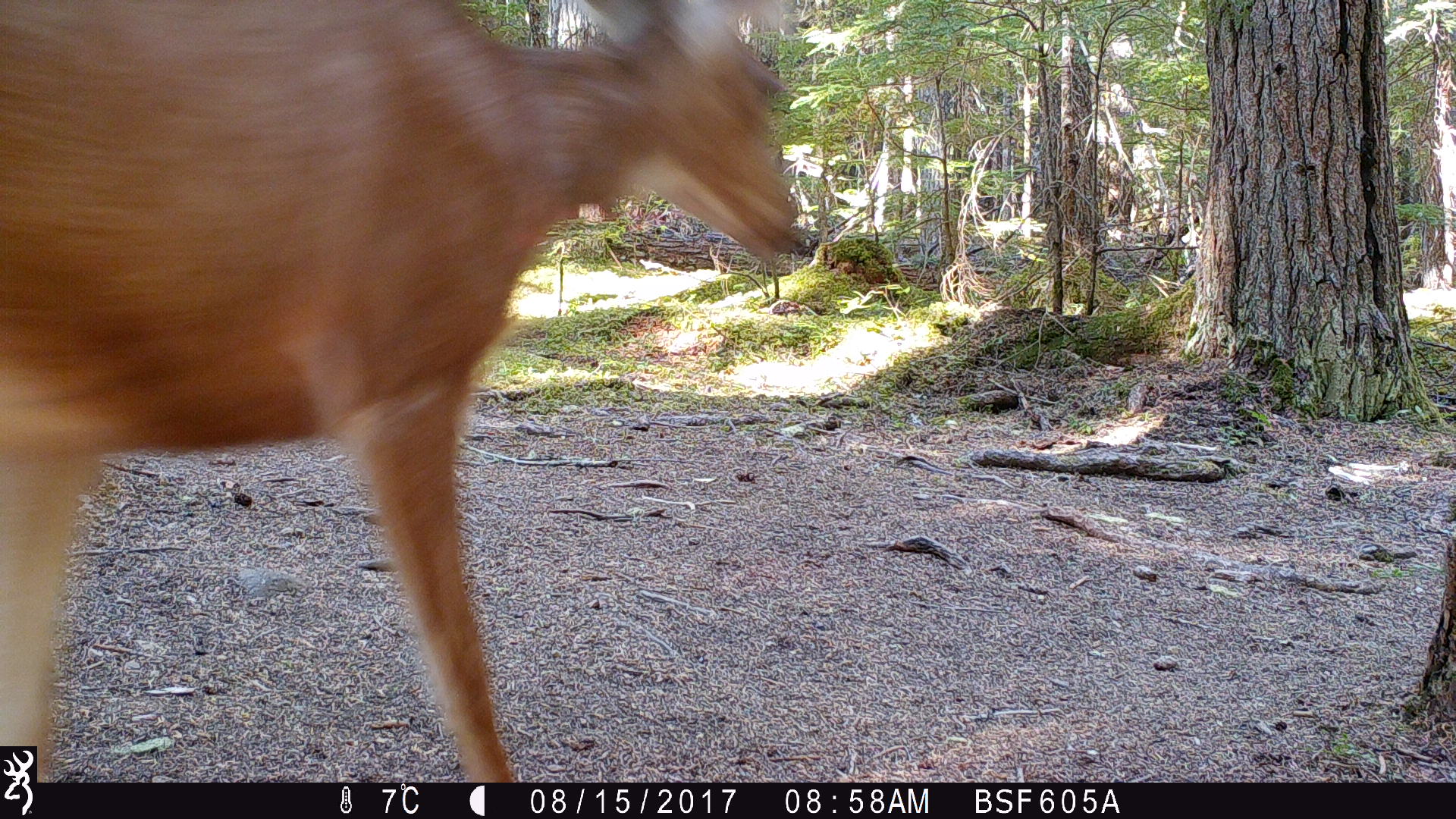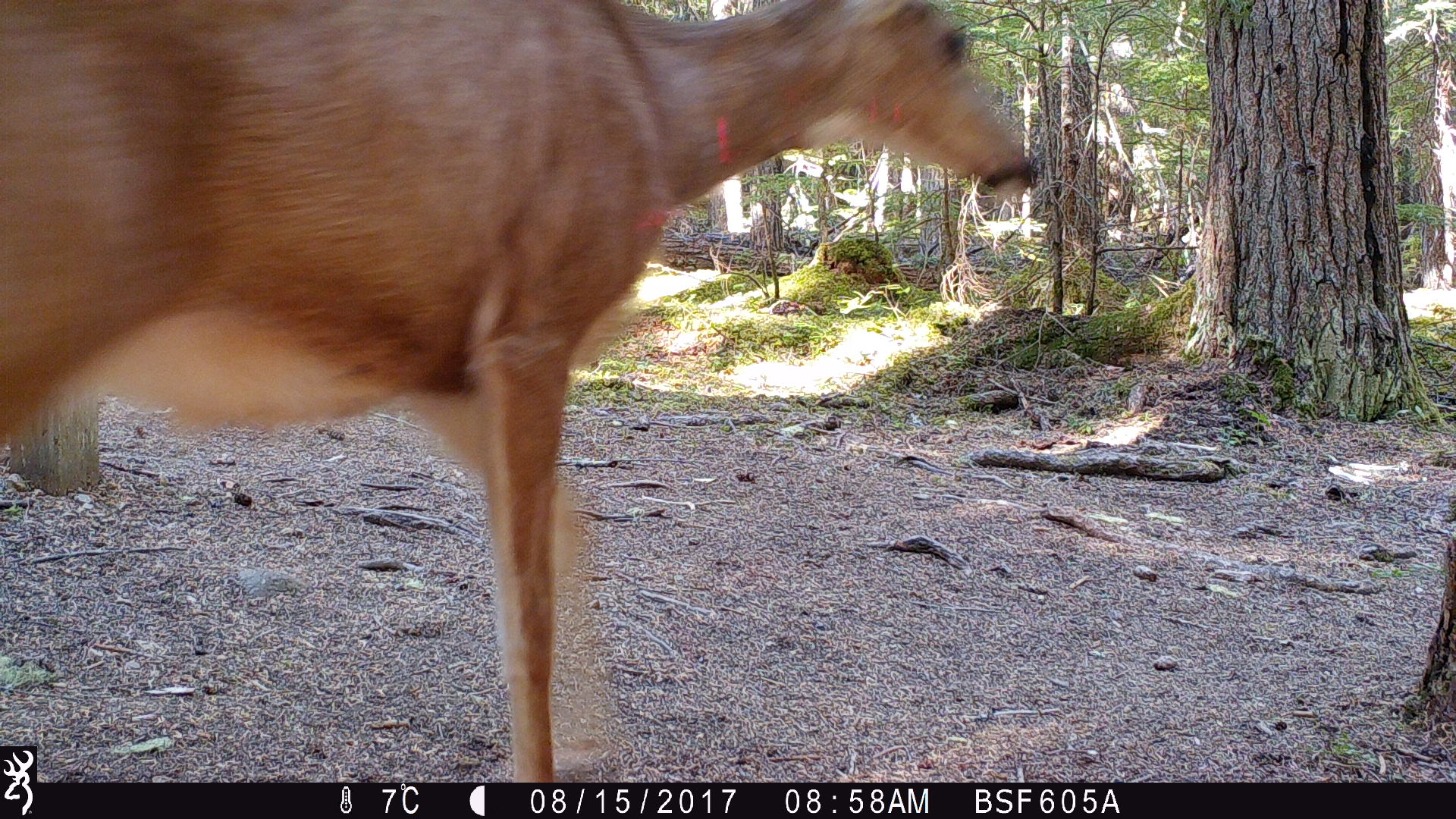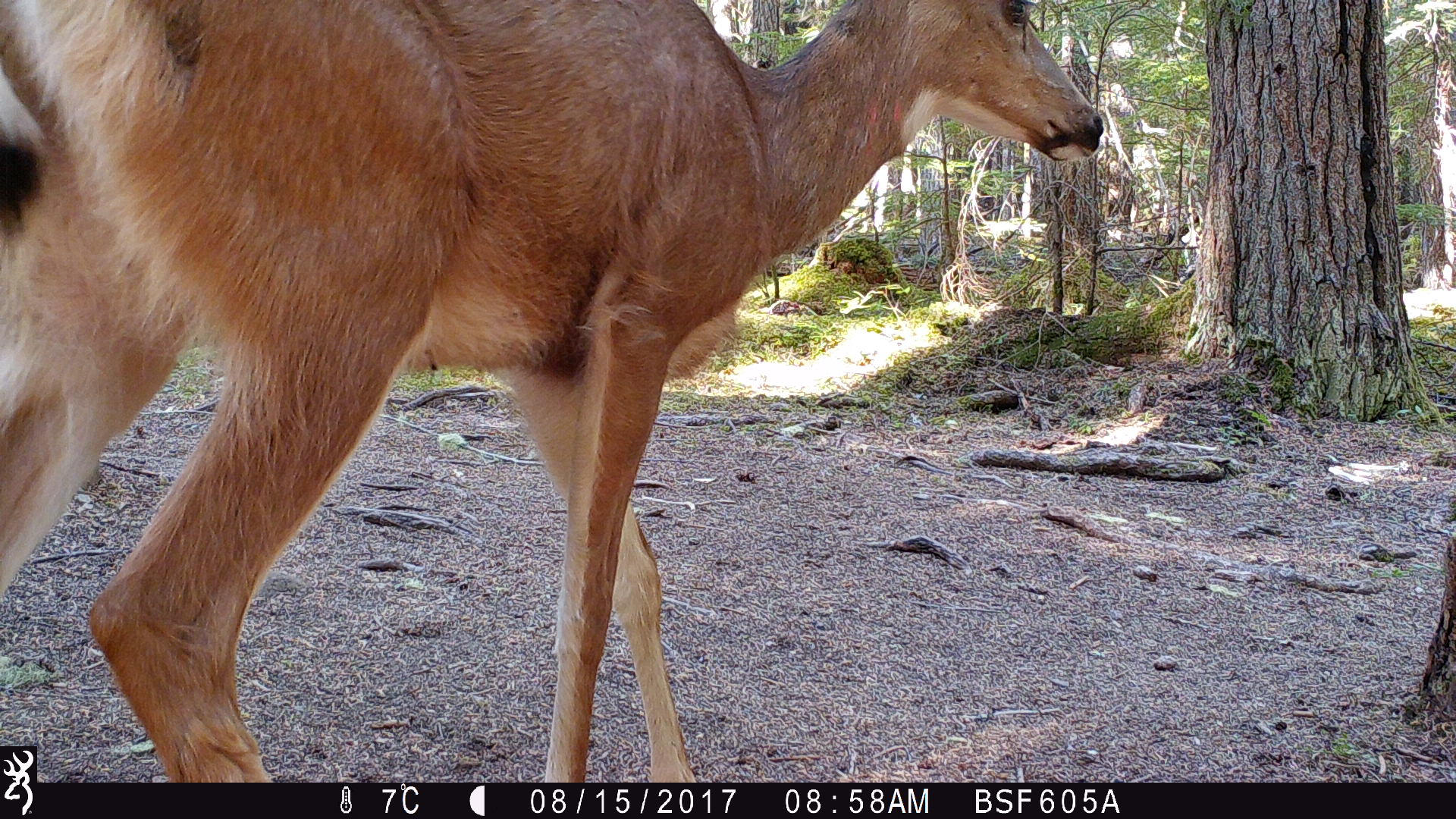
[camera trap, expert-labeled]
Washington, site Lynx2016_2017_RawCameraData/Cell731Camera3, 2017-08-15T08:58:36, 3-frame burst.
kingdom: Animalia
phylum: Chordata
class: Mammalia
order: Artiodactyla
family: Cervidae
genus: Odocoileus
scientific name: Odocoileus hemionus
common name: mule deer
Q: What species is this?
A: Odocoileus hemionus (mule deer).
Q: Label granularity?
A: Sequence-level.